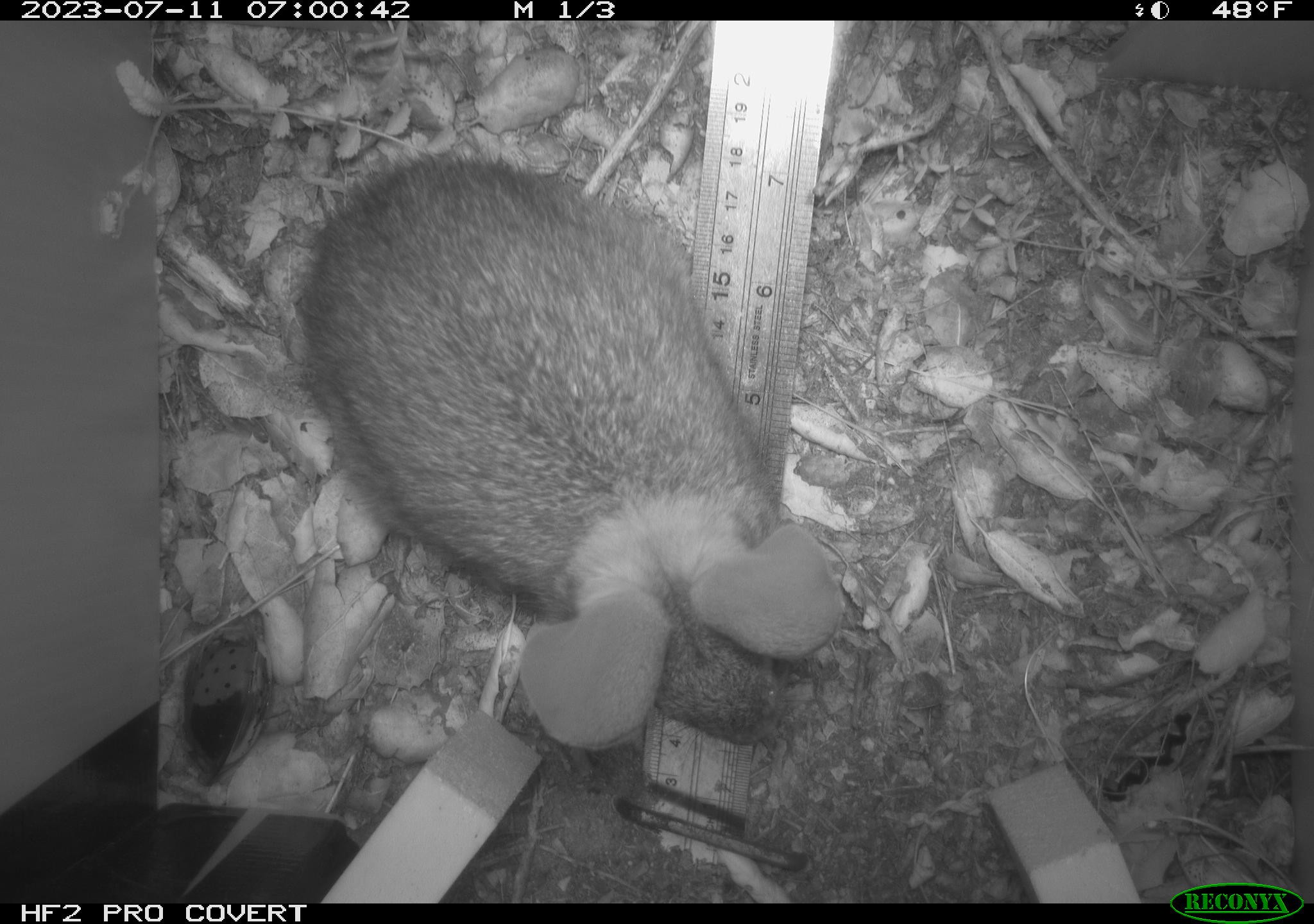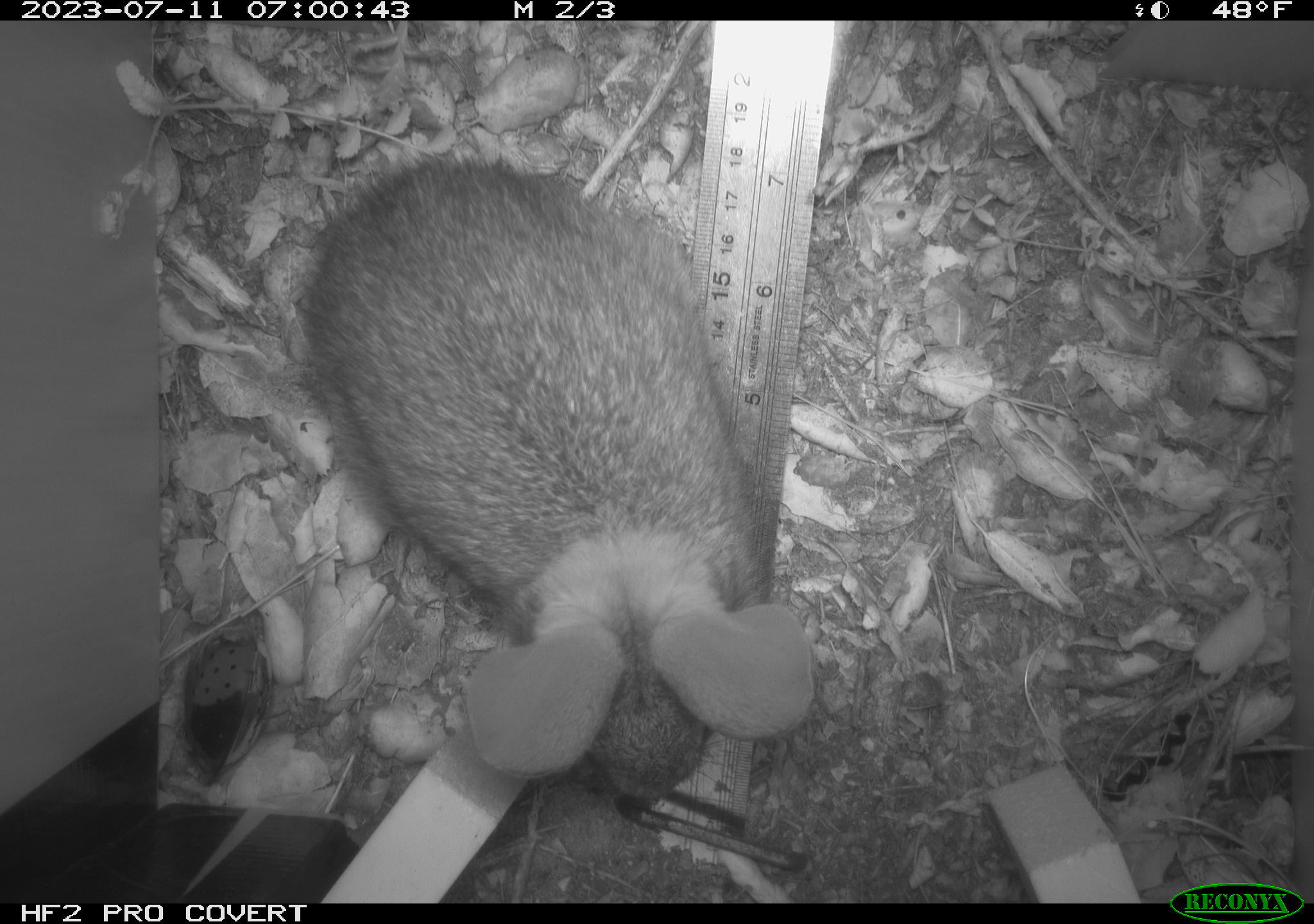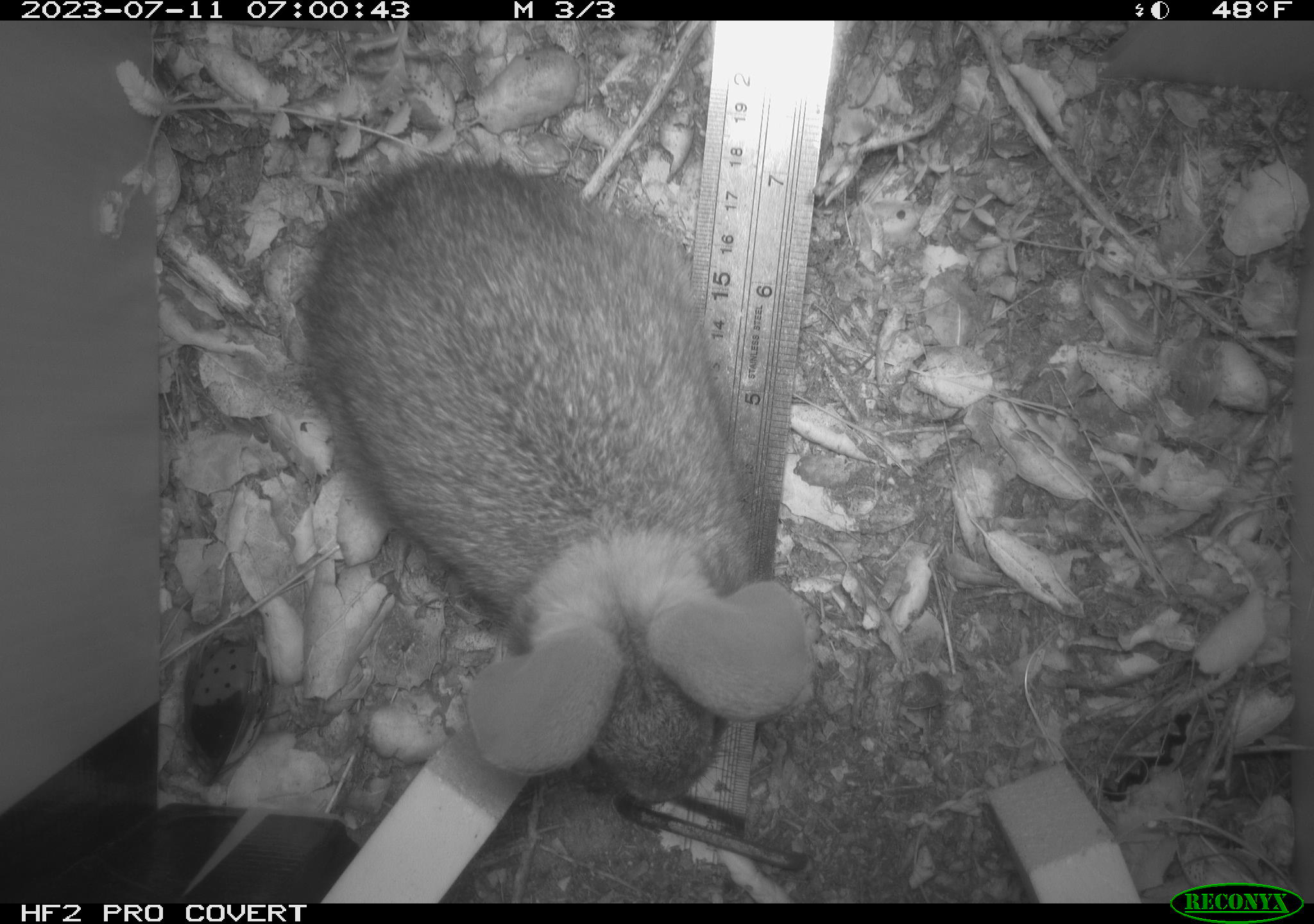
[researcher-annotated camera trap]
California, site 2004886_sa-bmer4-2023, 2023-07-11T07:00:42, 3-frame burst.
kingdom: Animalia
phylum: Chordata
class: Mammalia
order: Lagomorpha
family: Leporidae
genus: Sylvilagus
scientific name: Sylvilagus bachmani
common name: brush rabbit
Brush rabbit (Sylvilagus bachmani).